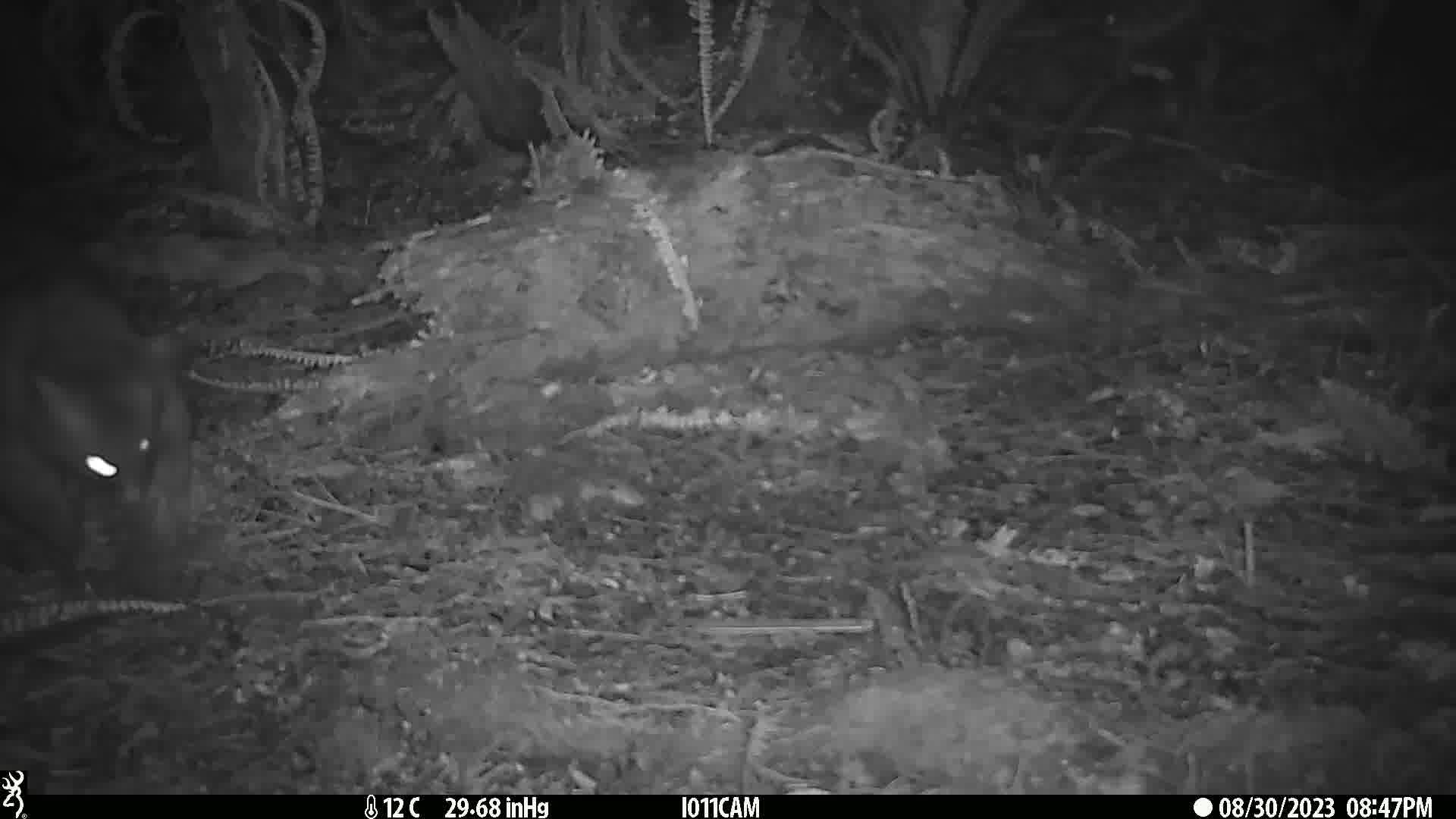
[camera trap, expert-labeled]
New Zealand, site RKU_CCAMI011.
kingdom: Animalia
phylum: Chordata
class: Mammalia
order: Diprotodontia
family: Phalangeridae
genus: Trichosurus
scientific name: Trichosurus vulpecula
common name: common brushtail possum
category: possum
Possum (common brushtail possum) (Trichosurus vulpecula).